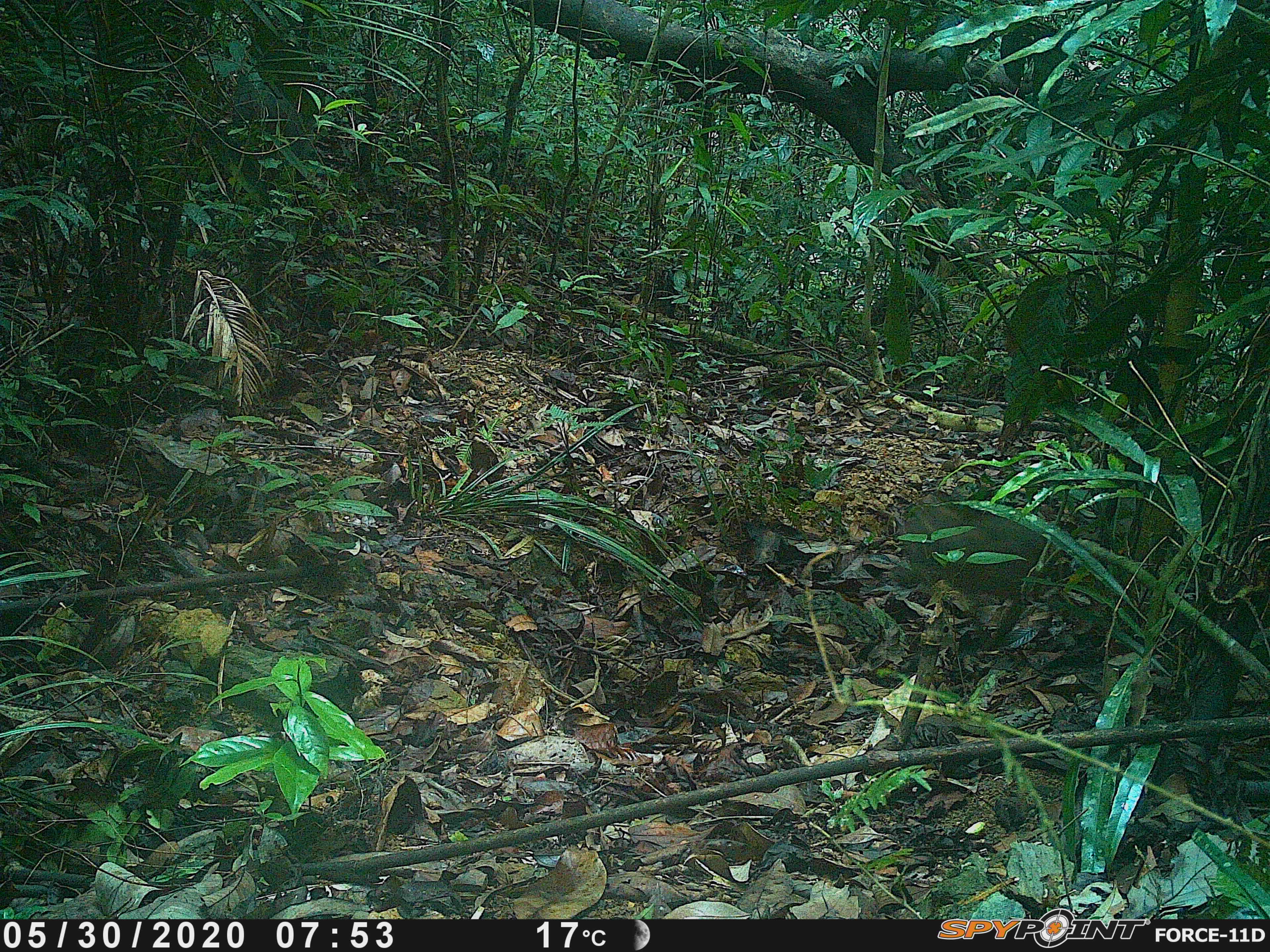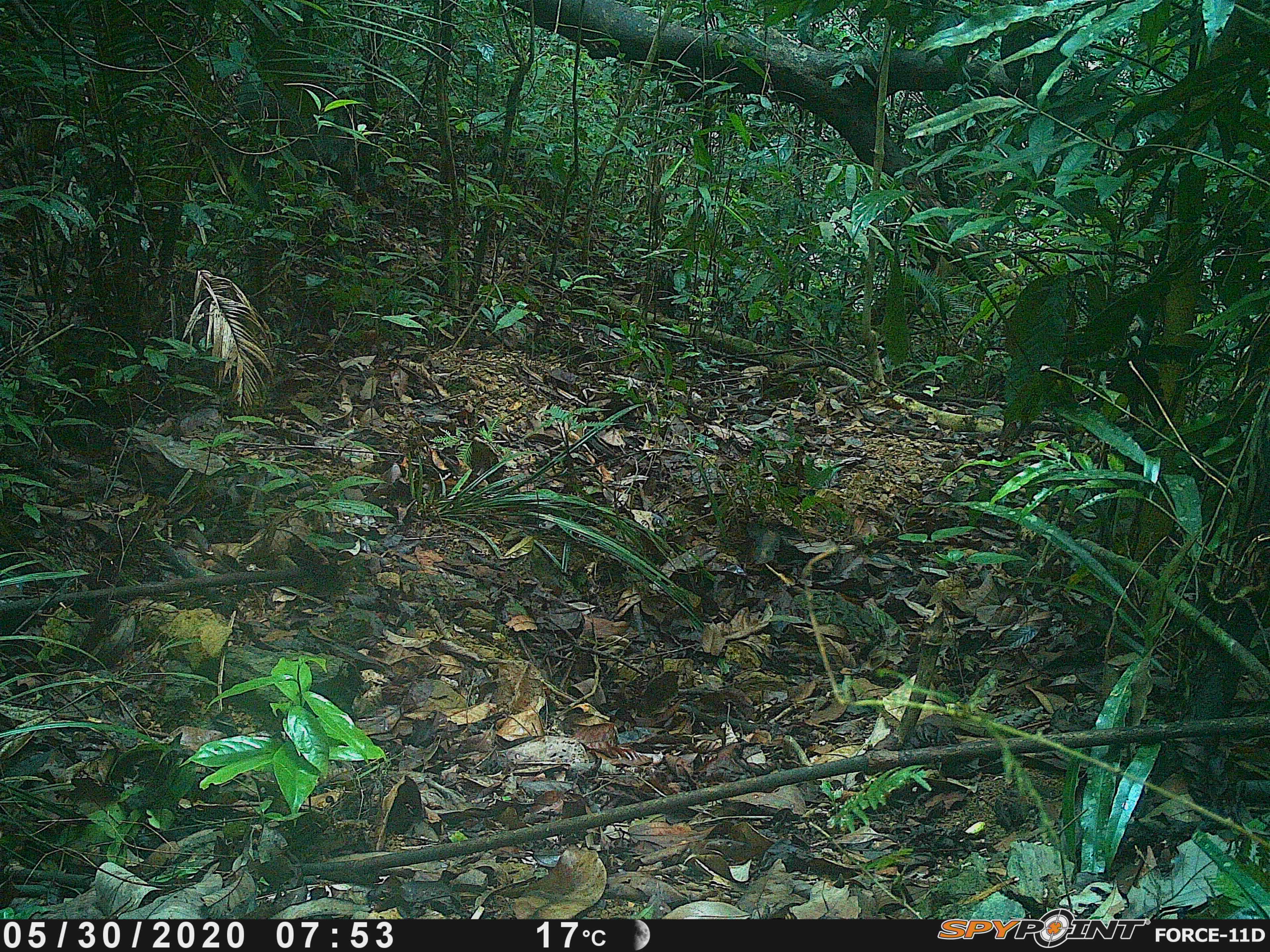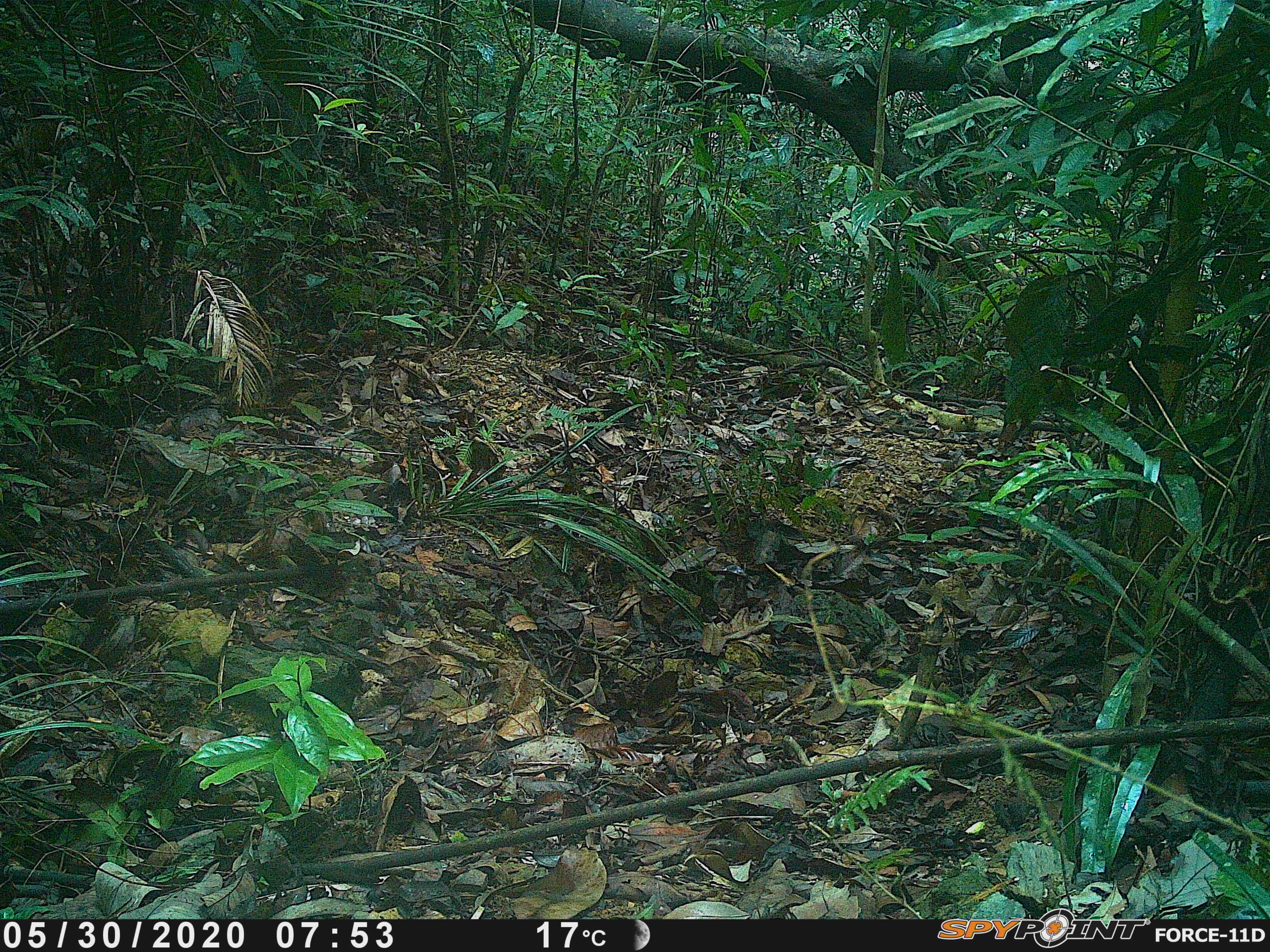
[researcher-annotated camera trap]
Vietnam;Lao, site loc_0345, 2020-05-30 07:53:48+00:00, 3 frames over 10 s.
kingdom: Animalia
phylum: Chordata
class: Mammalia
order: Artiodactyla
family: Suidae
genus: Sus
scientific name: Sus scrofa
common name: eurasian wild pig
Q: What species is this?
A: Eurasian wild pig (Sus scrofa).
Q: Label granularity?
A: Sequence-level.